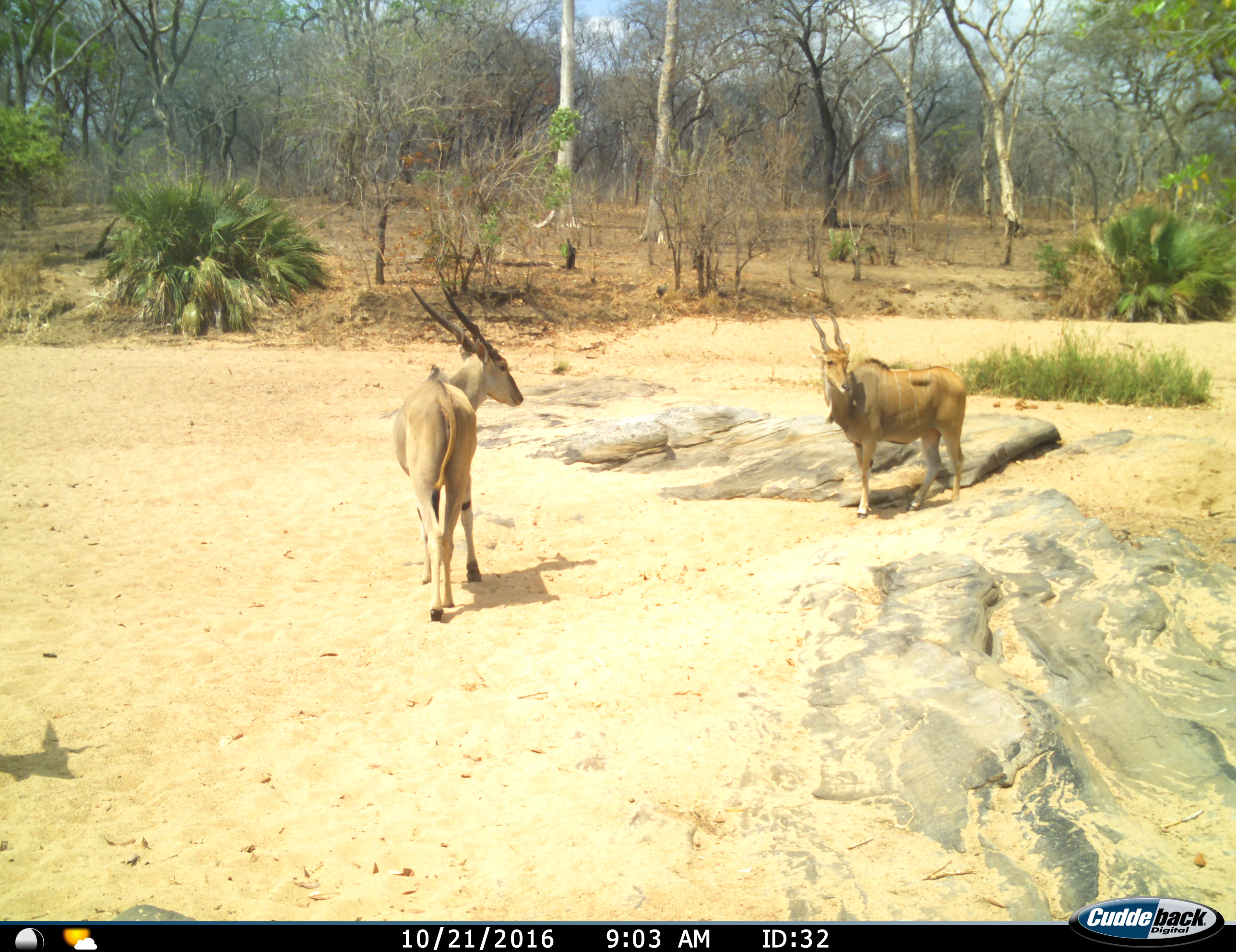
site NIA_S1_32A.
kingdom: Animalia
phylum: Chordata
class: Mammalia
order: Artiodactyla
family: Bovidae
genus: Tragelaphus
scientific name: Tragelaphus oryx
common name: eland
Eland (Tragelaphus oryx), count 2. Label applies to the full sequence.